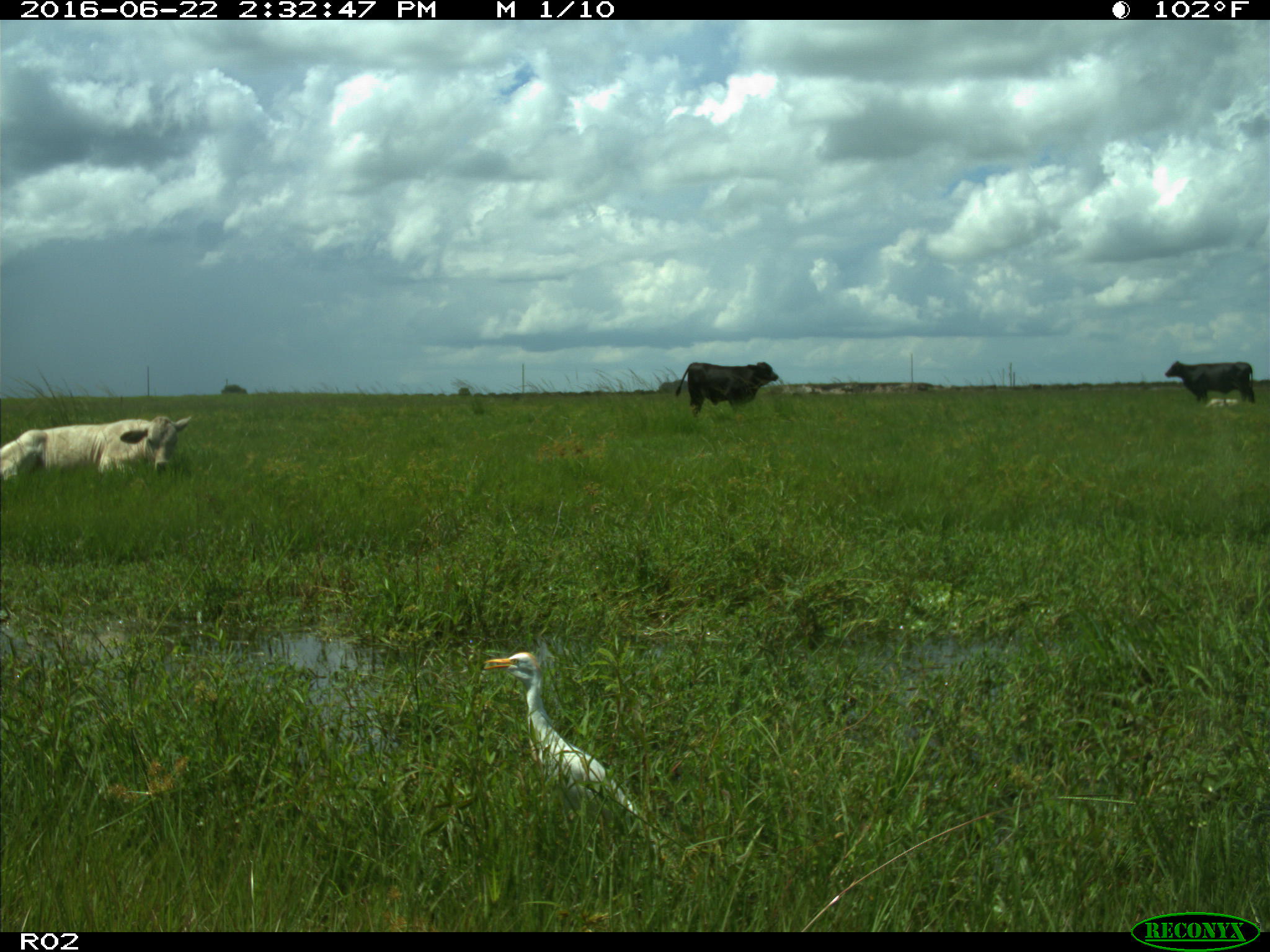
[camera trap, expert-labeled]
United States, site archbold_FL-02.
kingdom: Animalia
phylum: Chordata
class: Mammalia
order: Artiodactyla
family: Bovidae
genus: Bos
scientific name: Bos taurus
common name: domestic cow